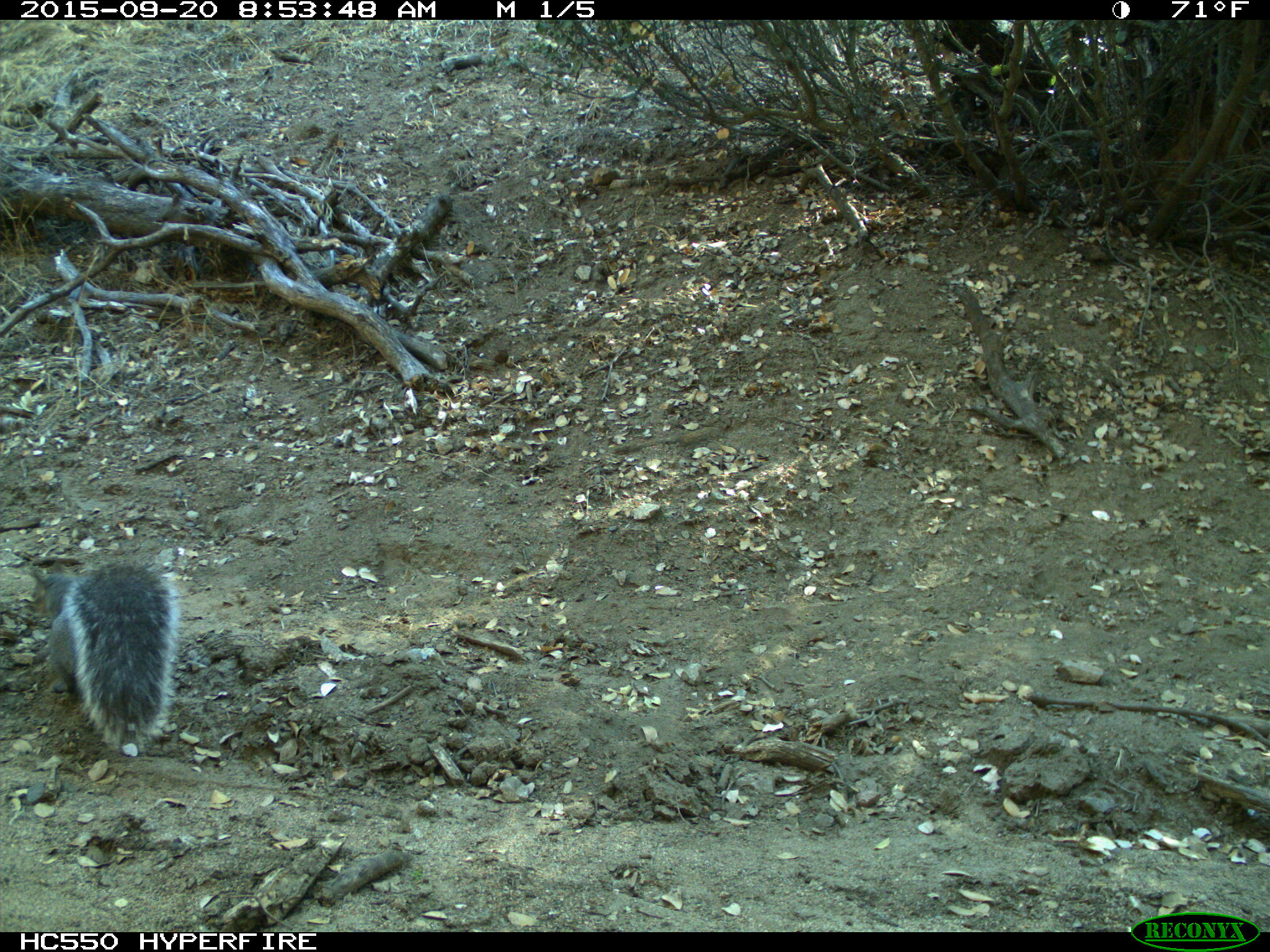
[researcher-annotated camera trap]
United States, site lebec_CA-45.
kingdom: Animalia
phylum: Chordata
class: Mammalia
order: Rodentia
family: Sciuridae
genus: Sciurus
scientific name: Sciurus carolinensis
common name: eastern gray squirrel